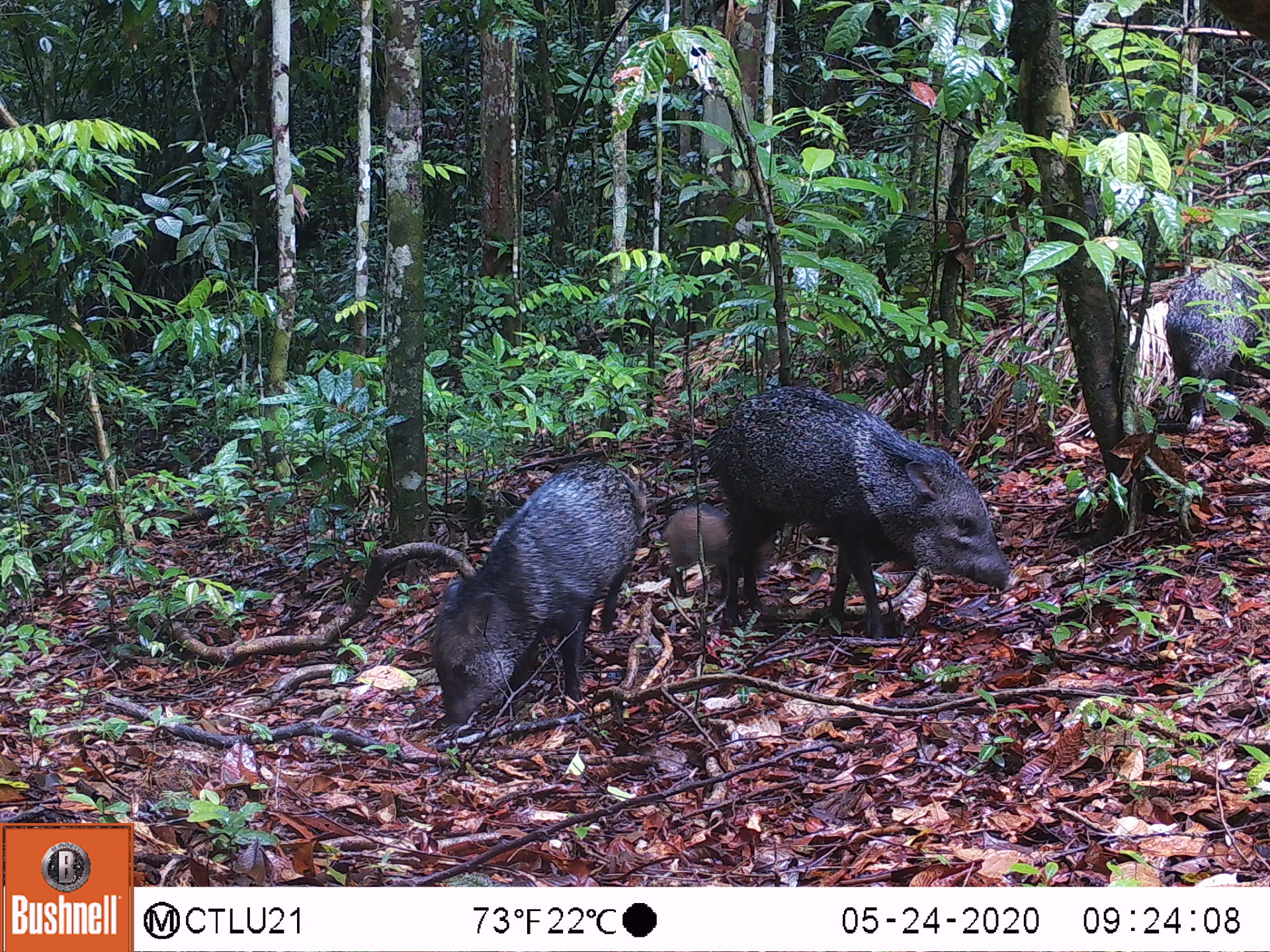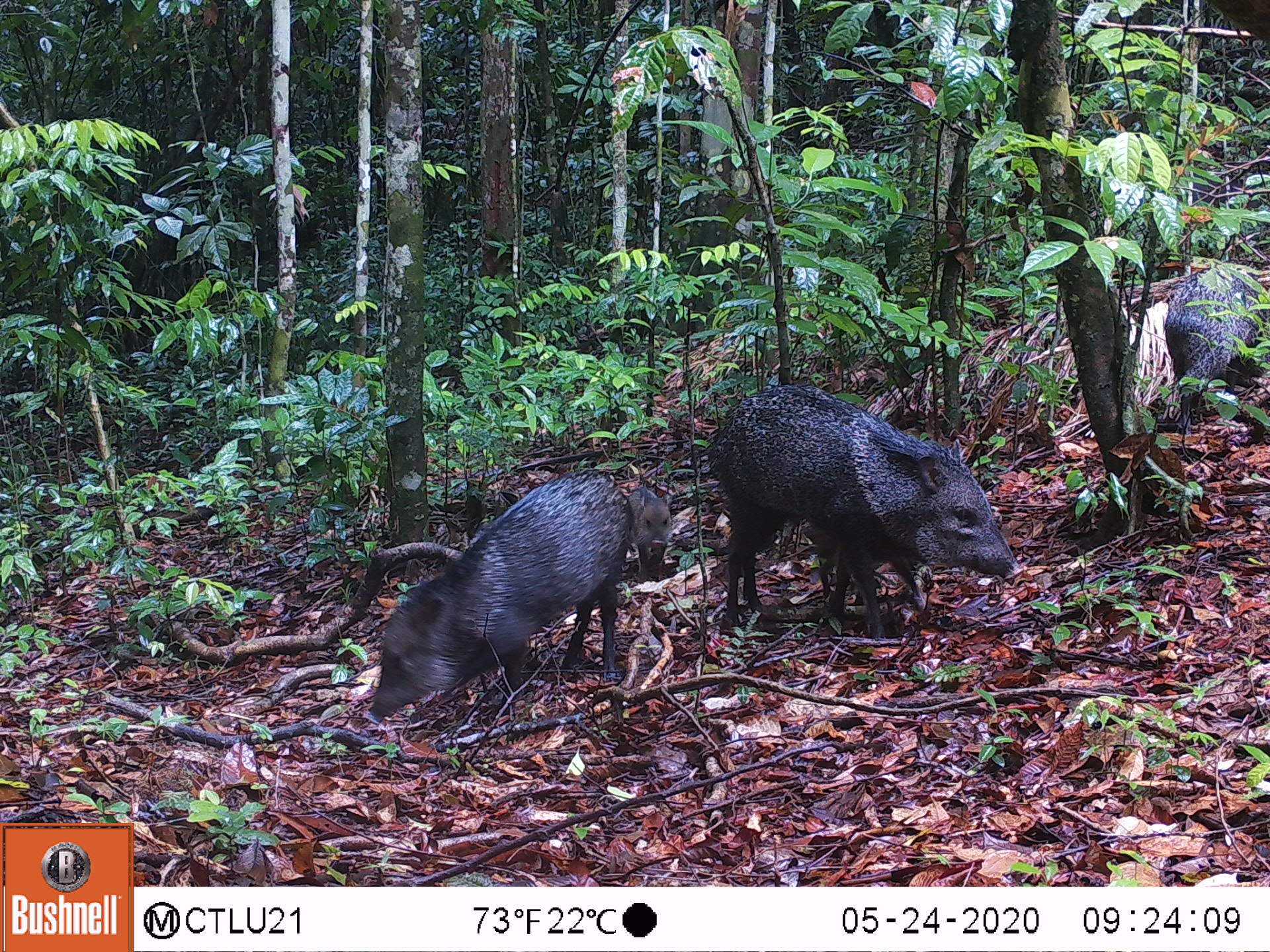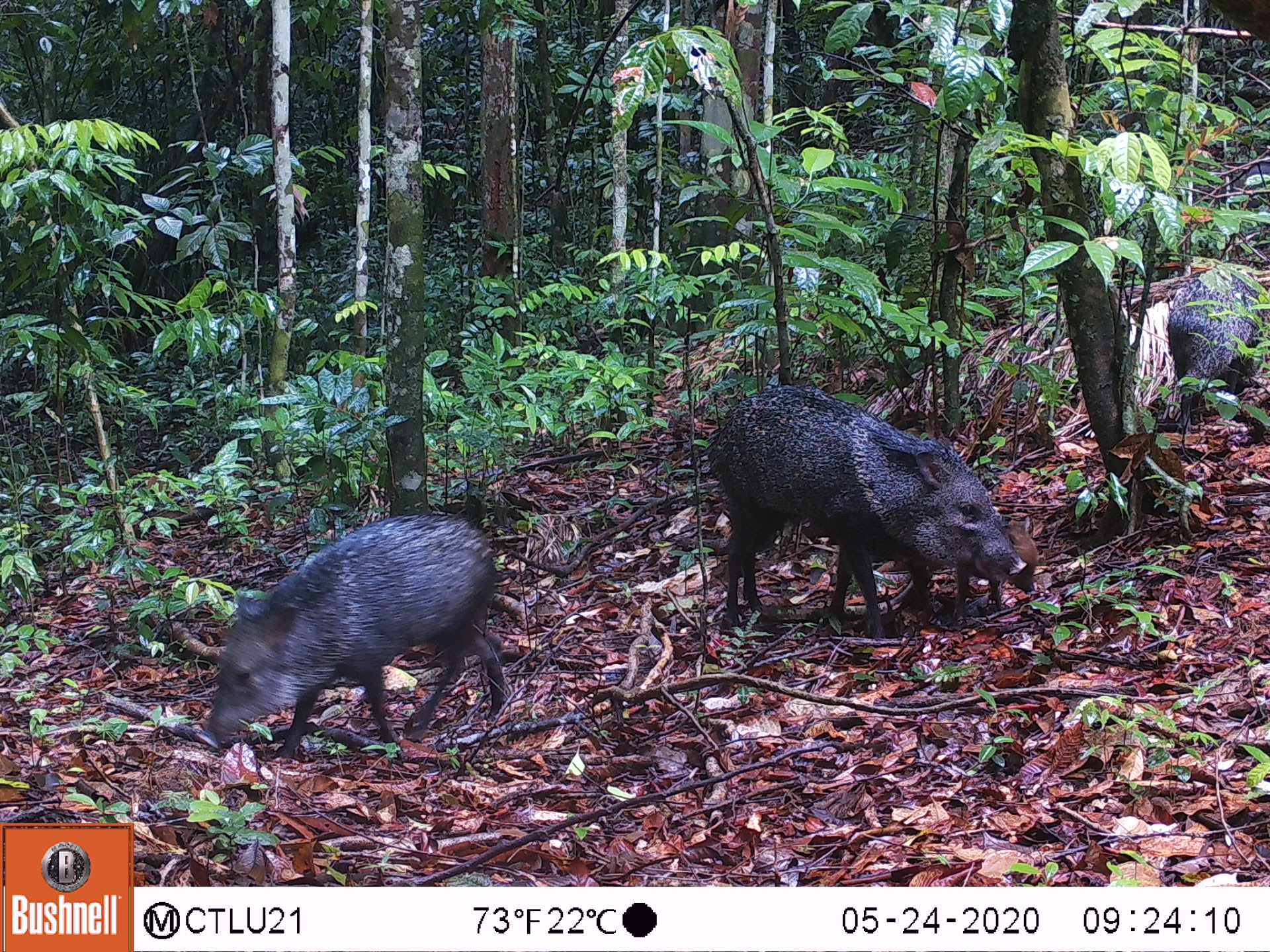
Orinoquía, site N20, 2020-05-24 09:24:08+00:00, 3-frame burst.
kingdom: Animalia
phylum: Chordata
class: Mammalia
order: Artiodactyla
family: Tayassuidae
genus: Pecari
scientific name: Pecari tajacu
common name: collared peccary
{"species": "collared peccary (Pecari tajacu)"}